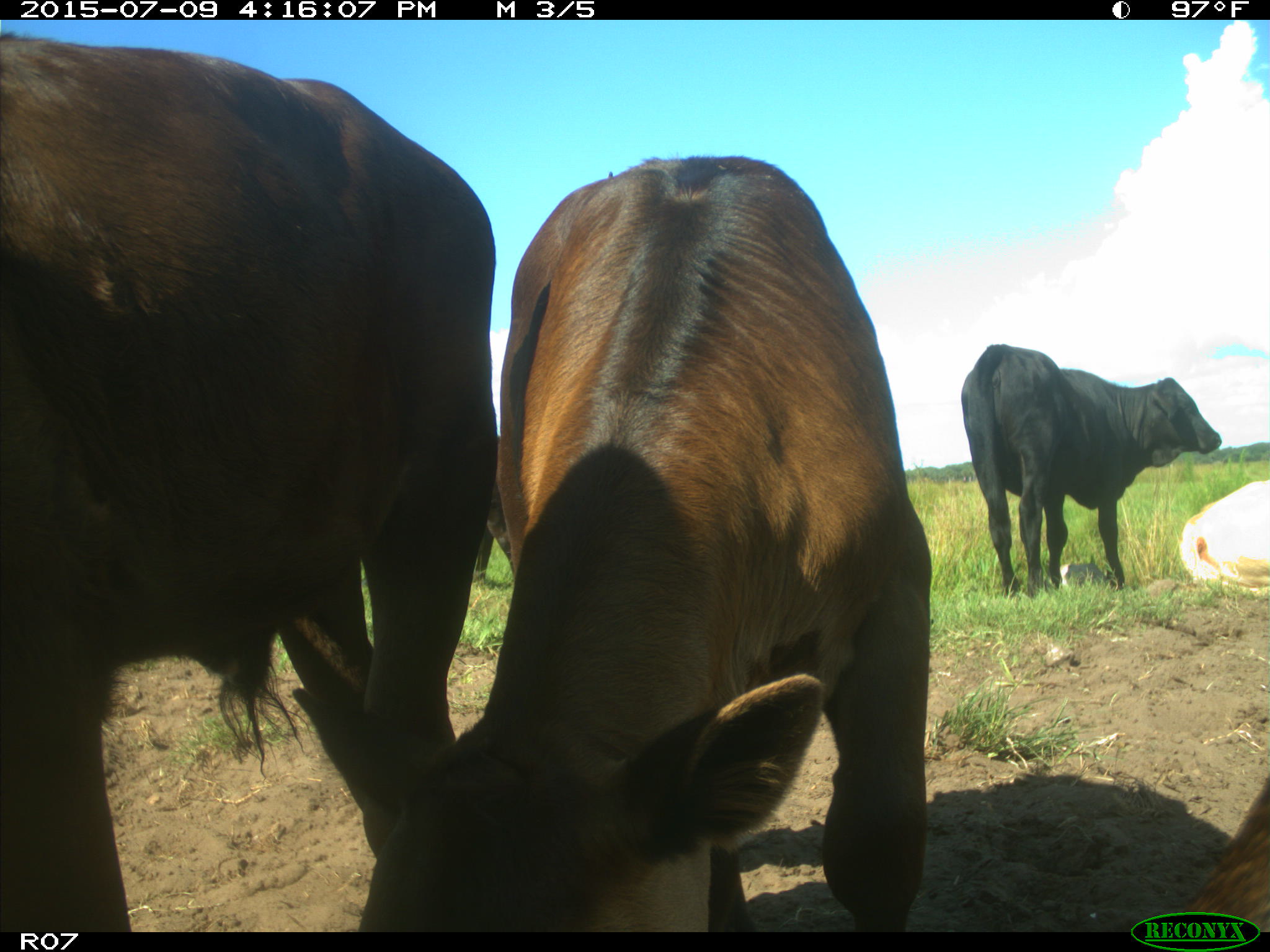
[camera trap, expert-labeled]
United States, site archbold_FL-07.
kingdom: Animalia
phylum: Chordata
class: Mammalia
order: Artiodactyla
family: Bovidae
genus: Bos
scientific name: Bos taurus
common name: domestic cow